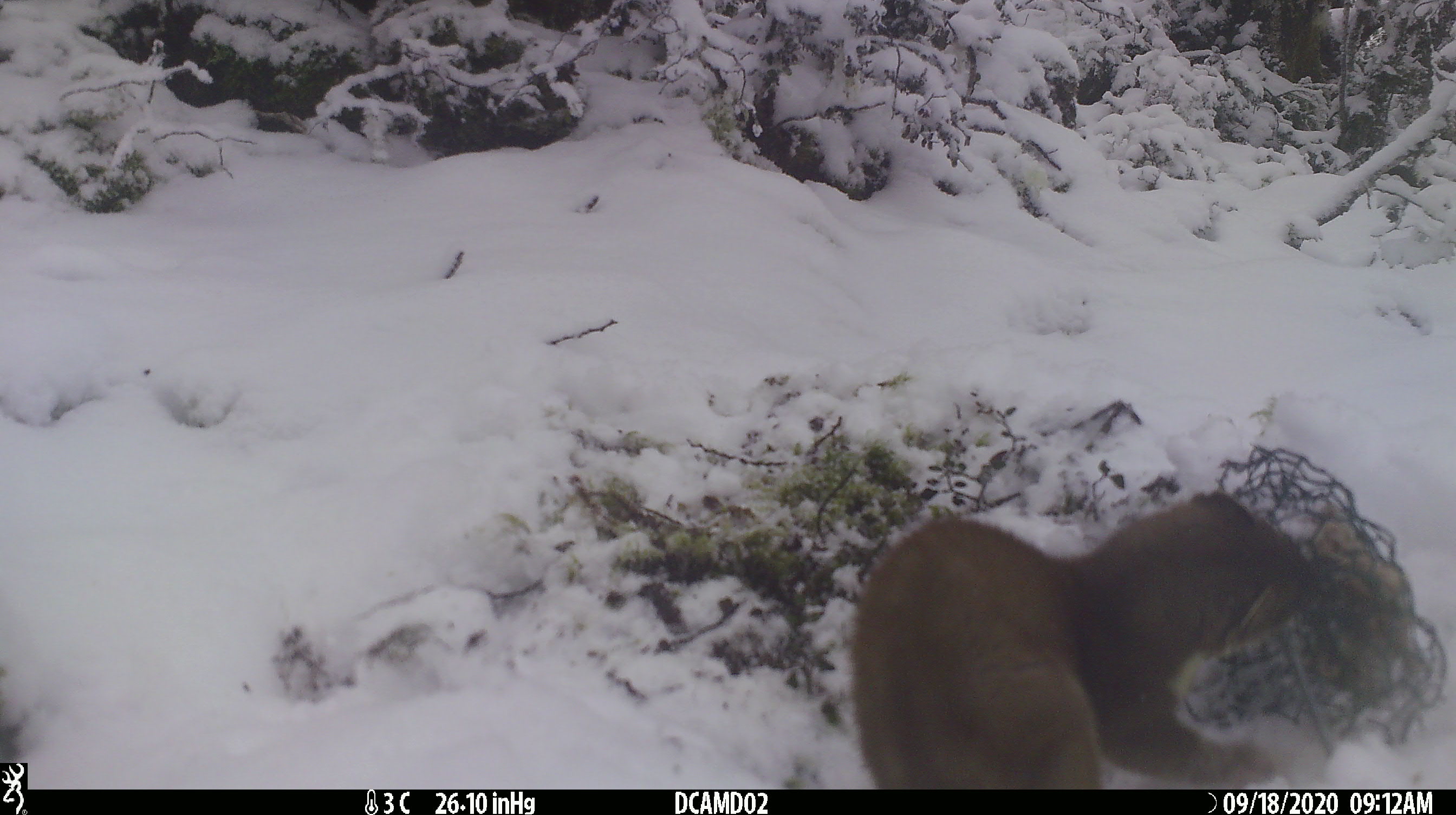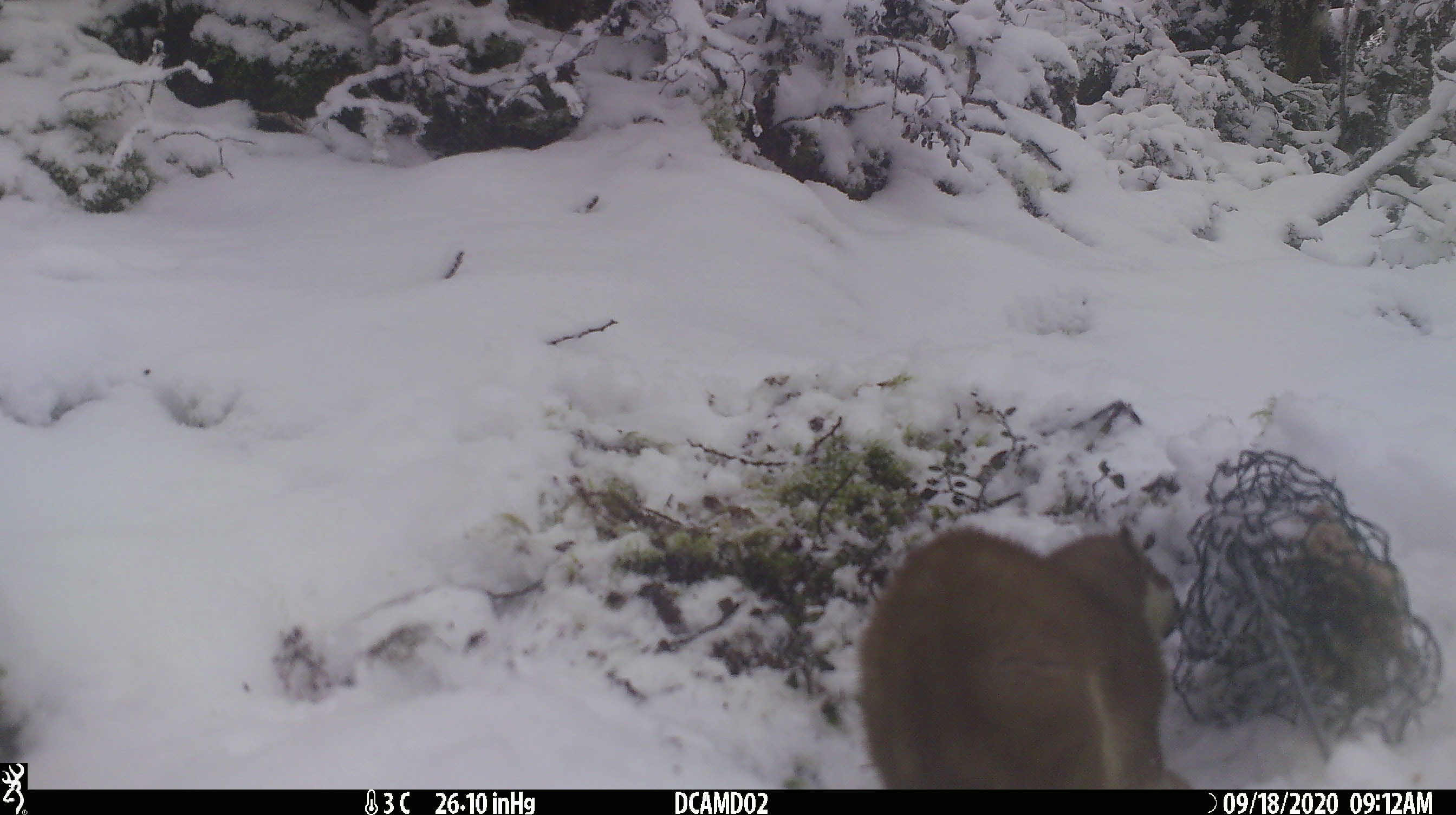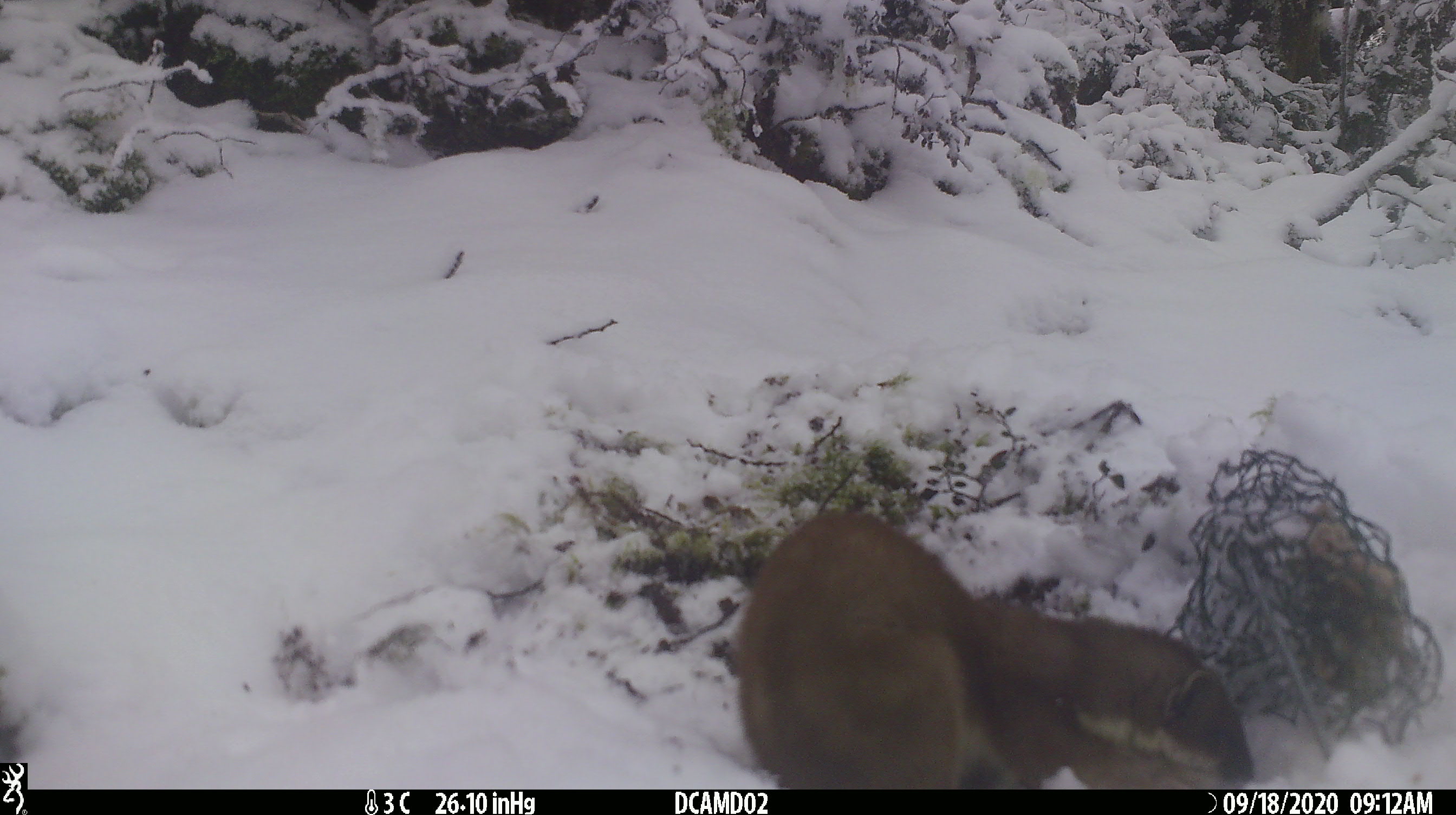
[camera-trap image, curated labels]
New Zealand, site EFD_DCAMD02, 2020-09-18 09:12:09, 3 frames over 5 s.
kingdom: Animalia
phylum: Chordata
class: Mammalia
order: Carnivora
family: Mustelidae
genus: Mustela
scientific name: Mustela erminea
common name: stoat